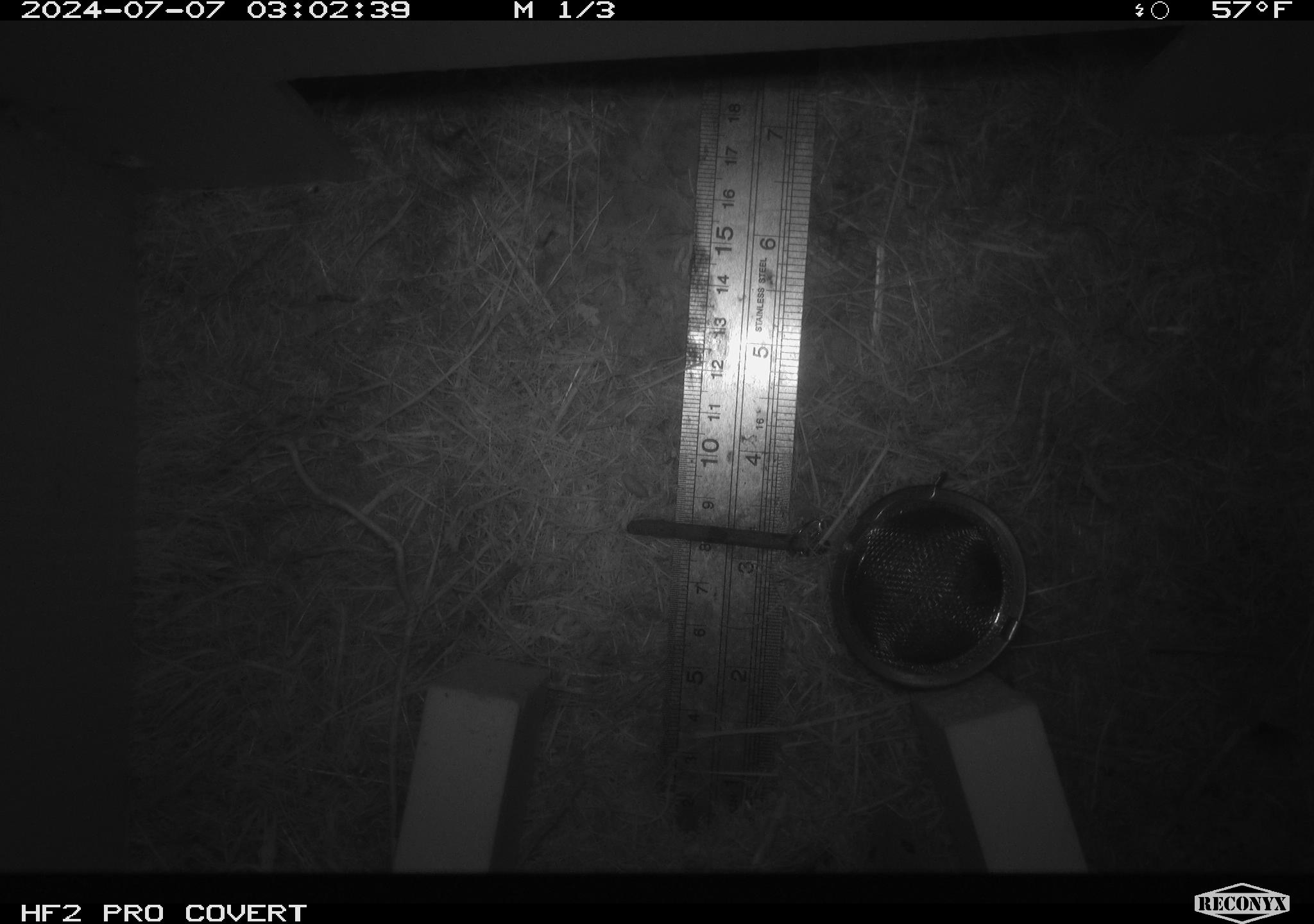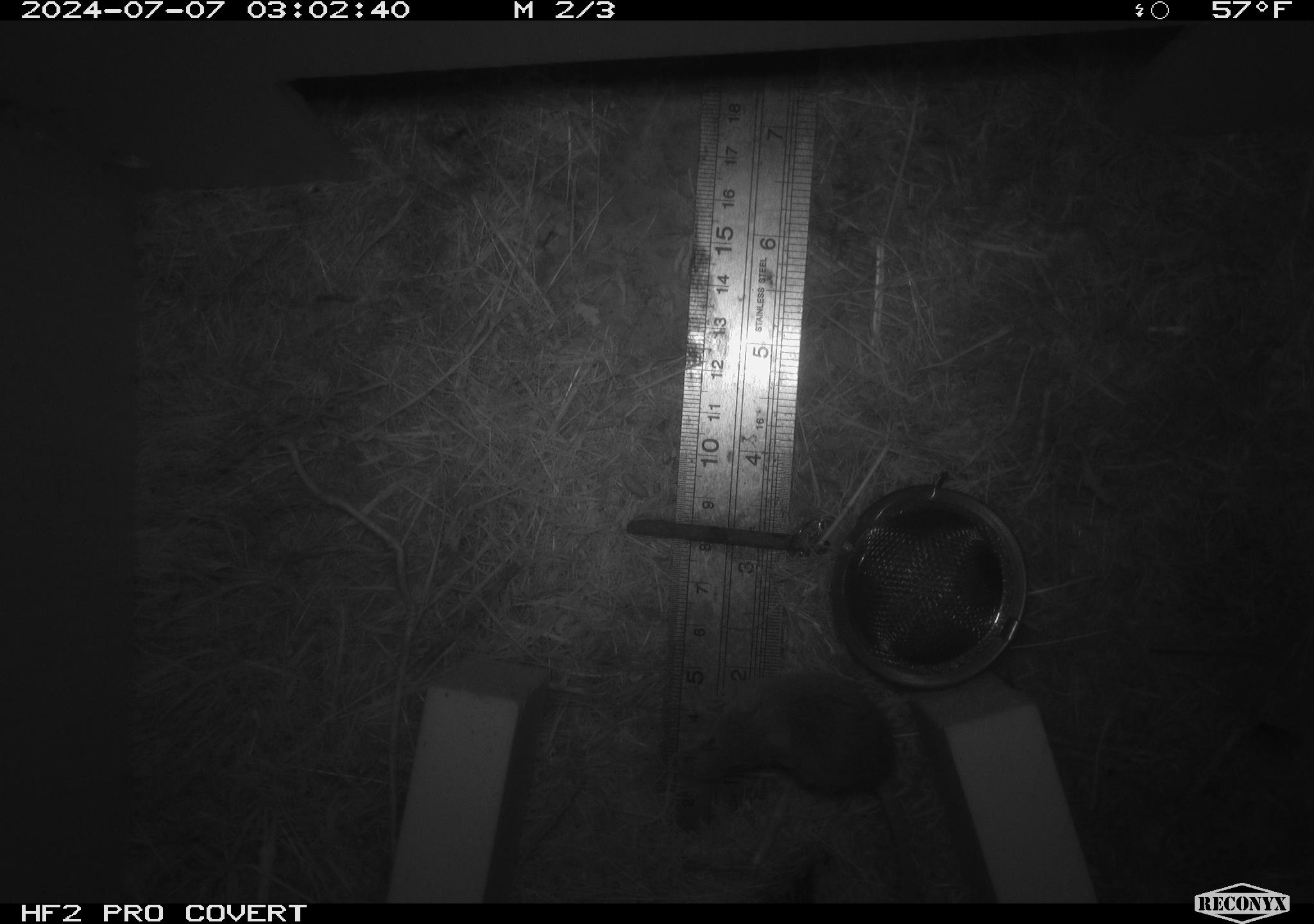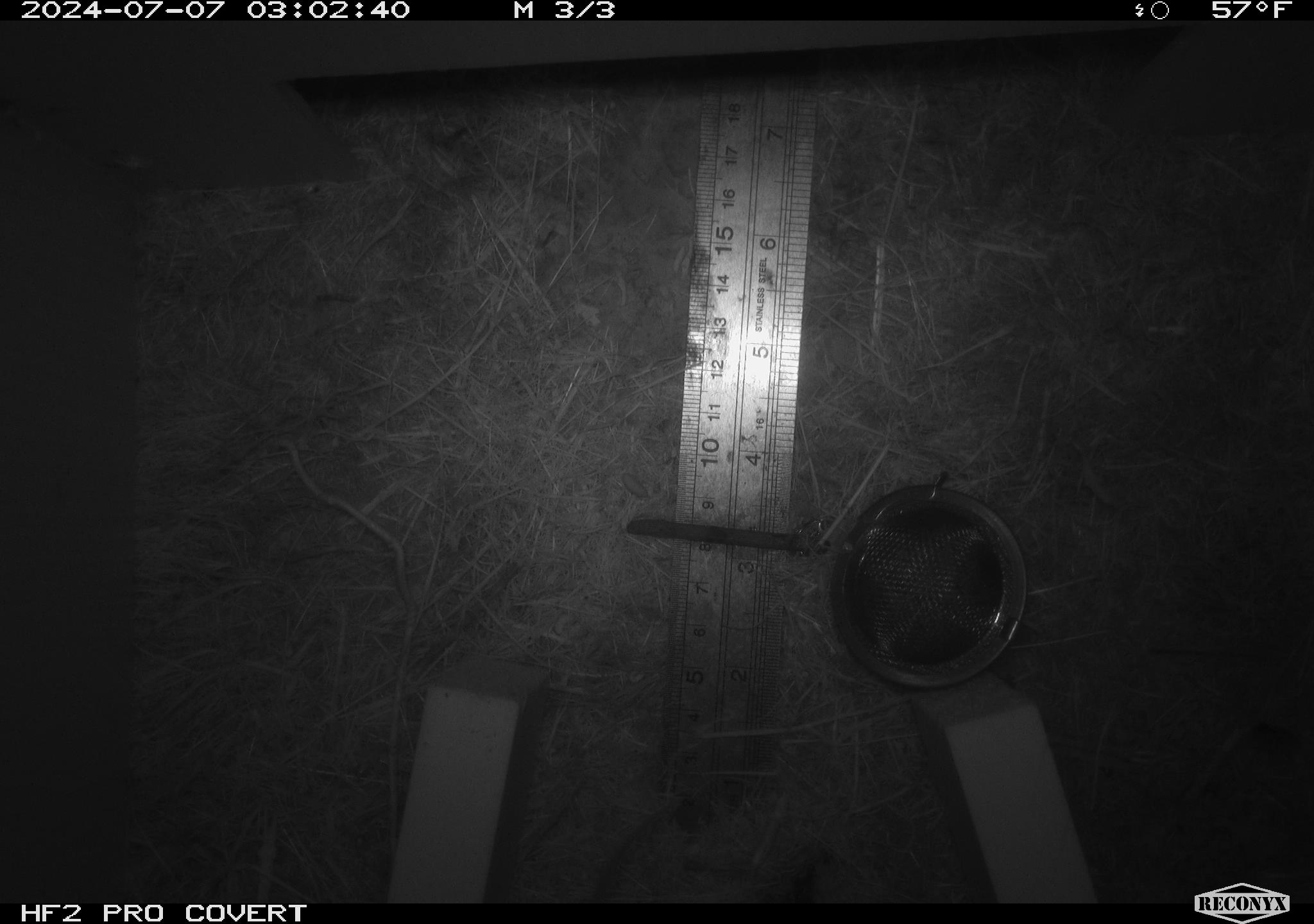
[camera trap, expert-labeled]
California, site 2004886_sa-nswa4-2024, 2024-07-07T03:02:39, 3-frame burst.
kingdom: Animalia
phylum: Chordata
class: Mammalia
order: Eulipotyphla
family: Soricidae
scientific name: Soricidae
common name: shrews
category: soricidae family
Soricidae family (shrews) (Soricidae).